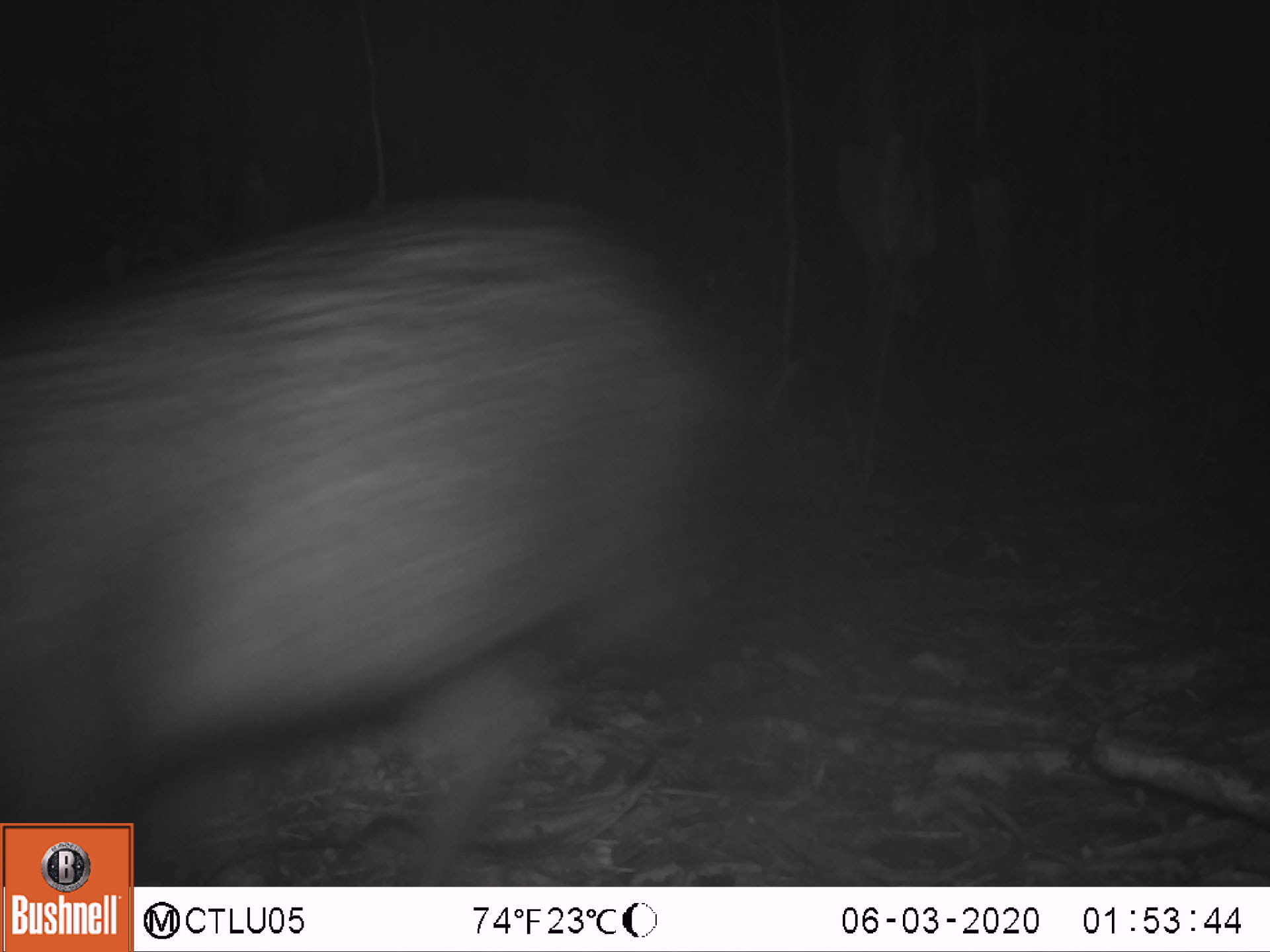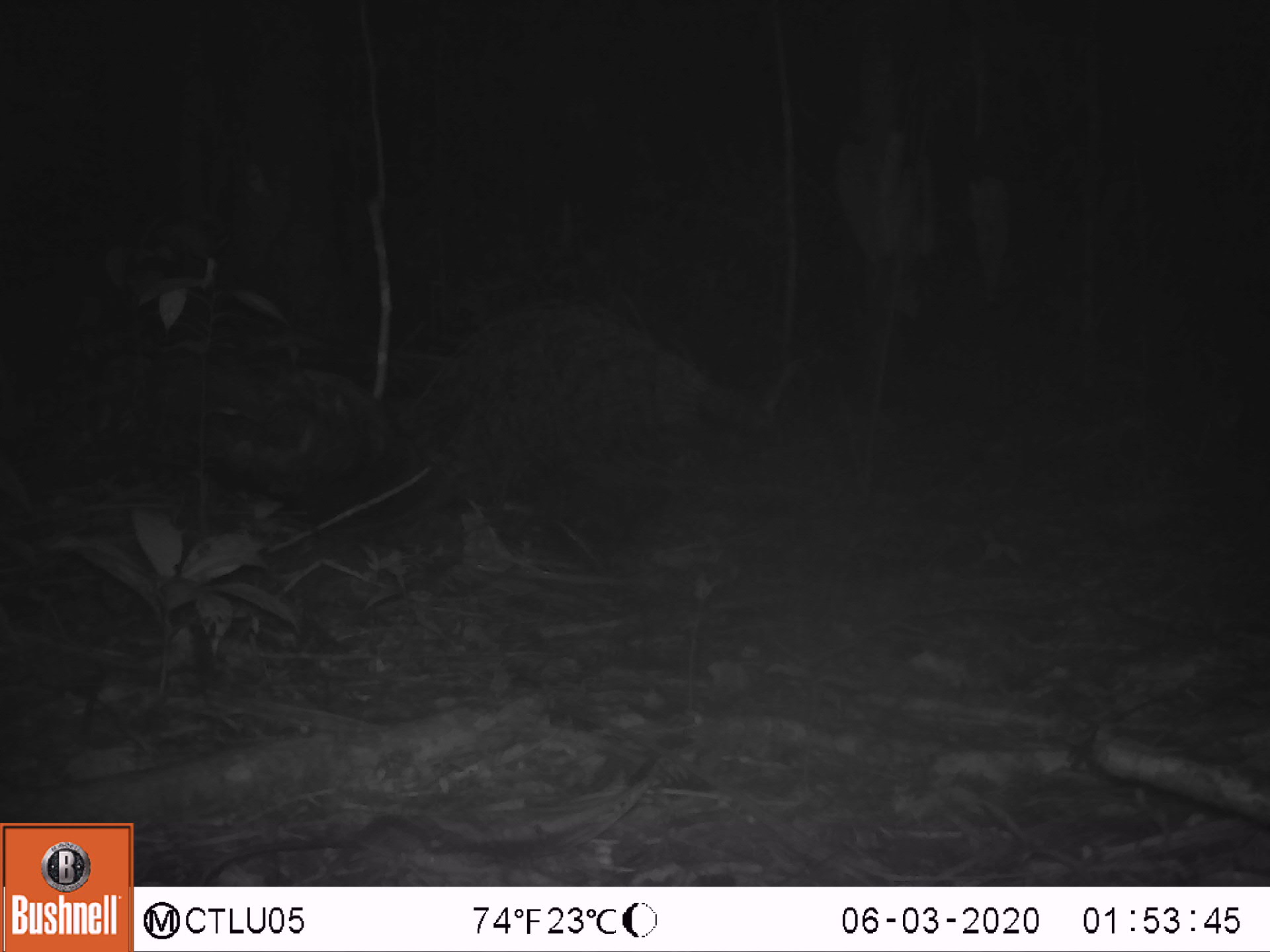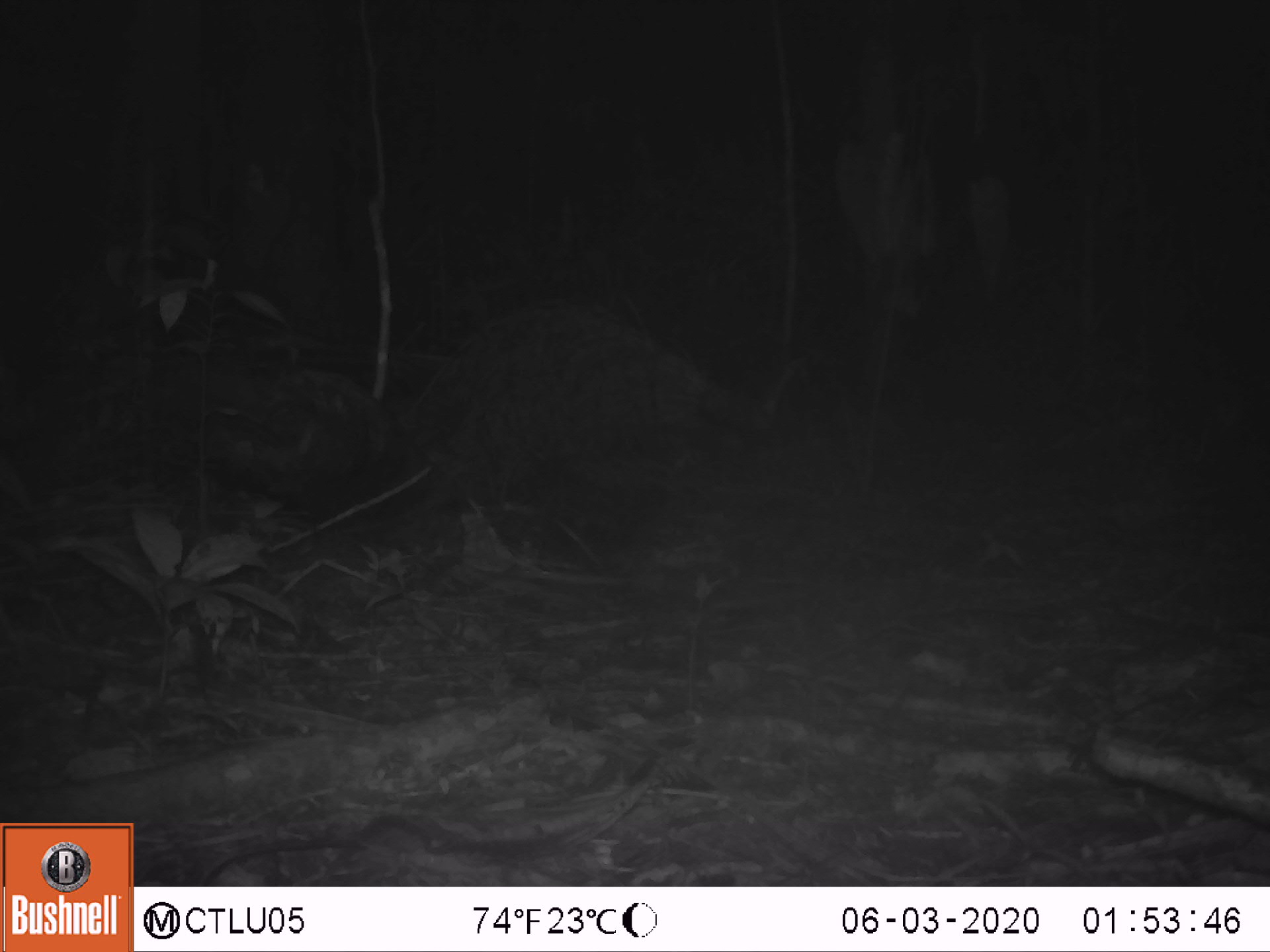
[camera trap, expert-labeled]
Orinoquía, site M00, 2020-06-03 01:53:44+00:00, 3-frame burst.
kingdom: Animalia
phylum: Chordata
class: Mammalia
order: Artiodactyla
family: Tayassuidae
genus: Pecari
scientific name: Pecari tajacu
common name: collared peccary